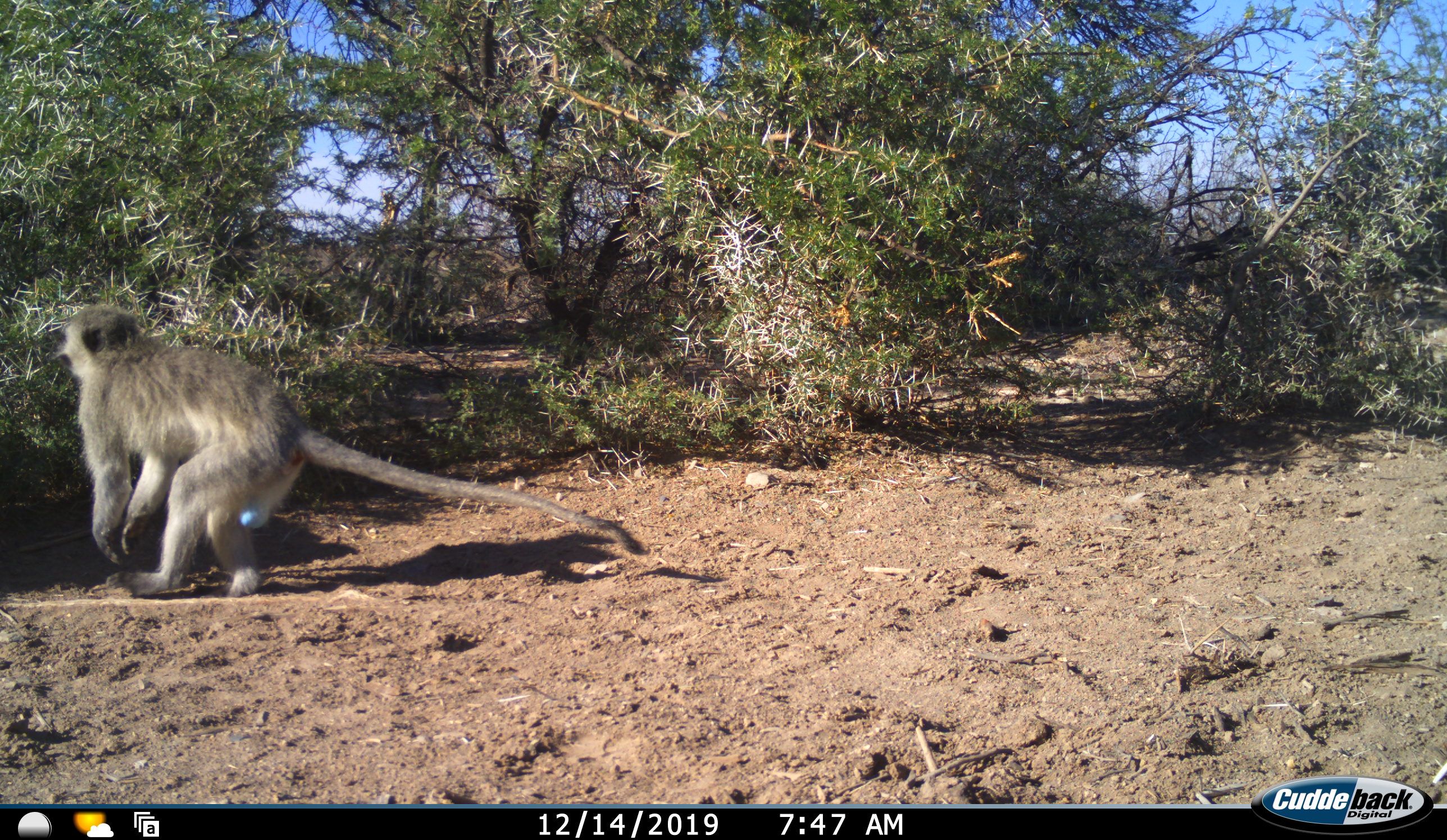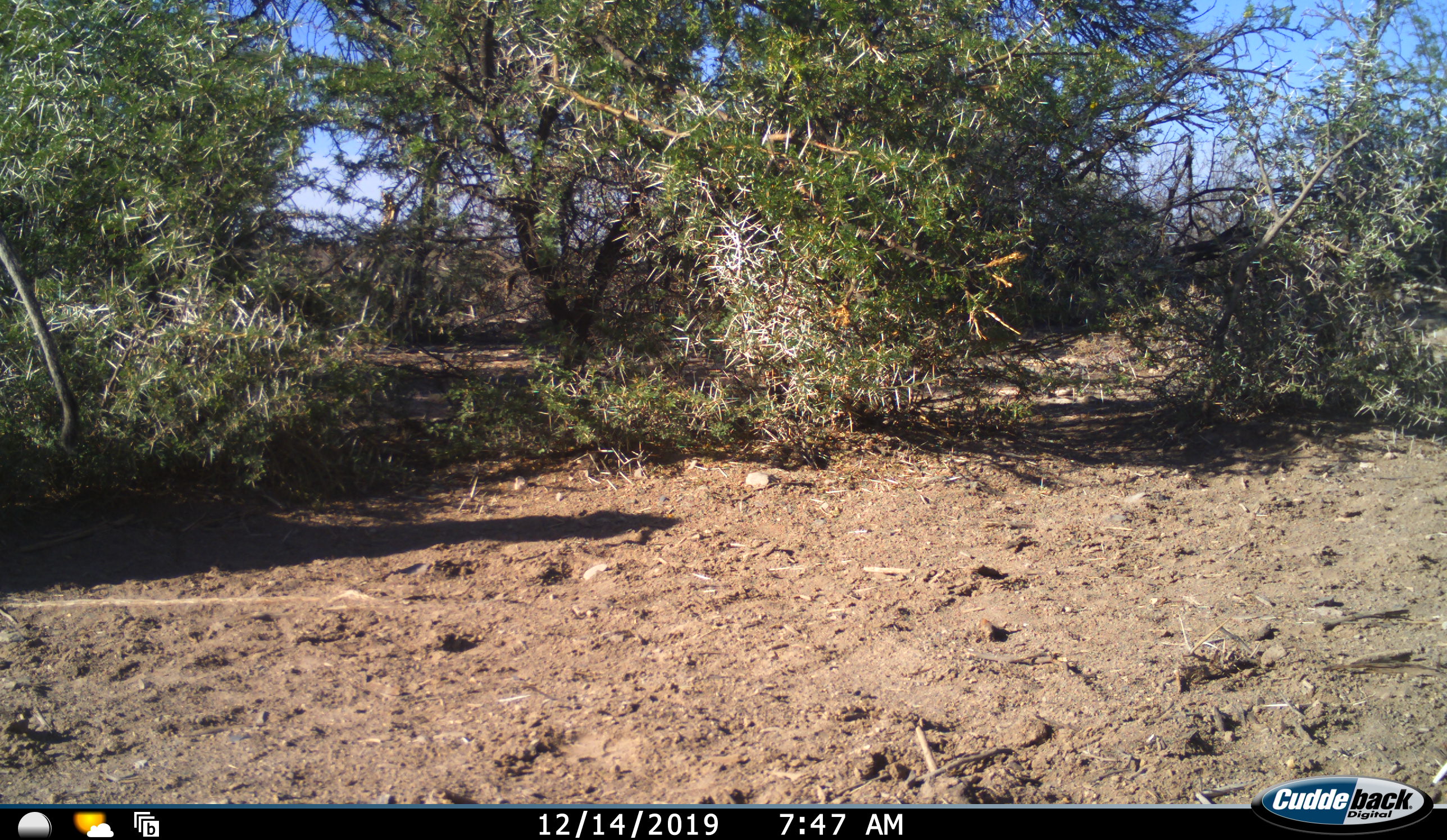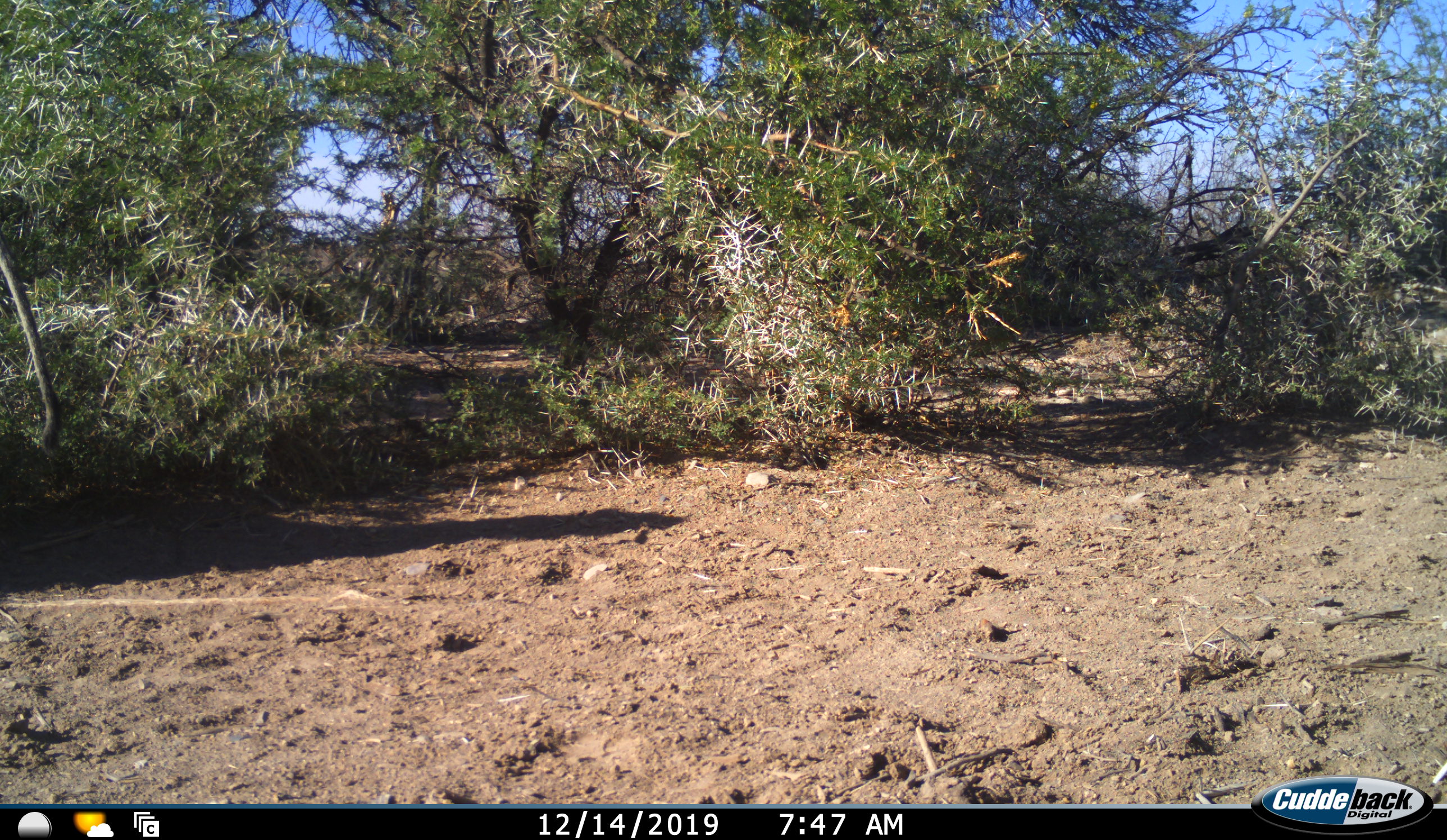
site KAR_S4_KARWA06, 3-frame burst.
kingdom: Animalia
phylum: Chordata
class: Mammalia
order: Primates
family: Cercopithecidae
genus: Chlorocebus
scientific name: Chlorocebus pygerythrus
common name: vervet monkey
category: monkeyvervet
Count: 1.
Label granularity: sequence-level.